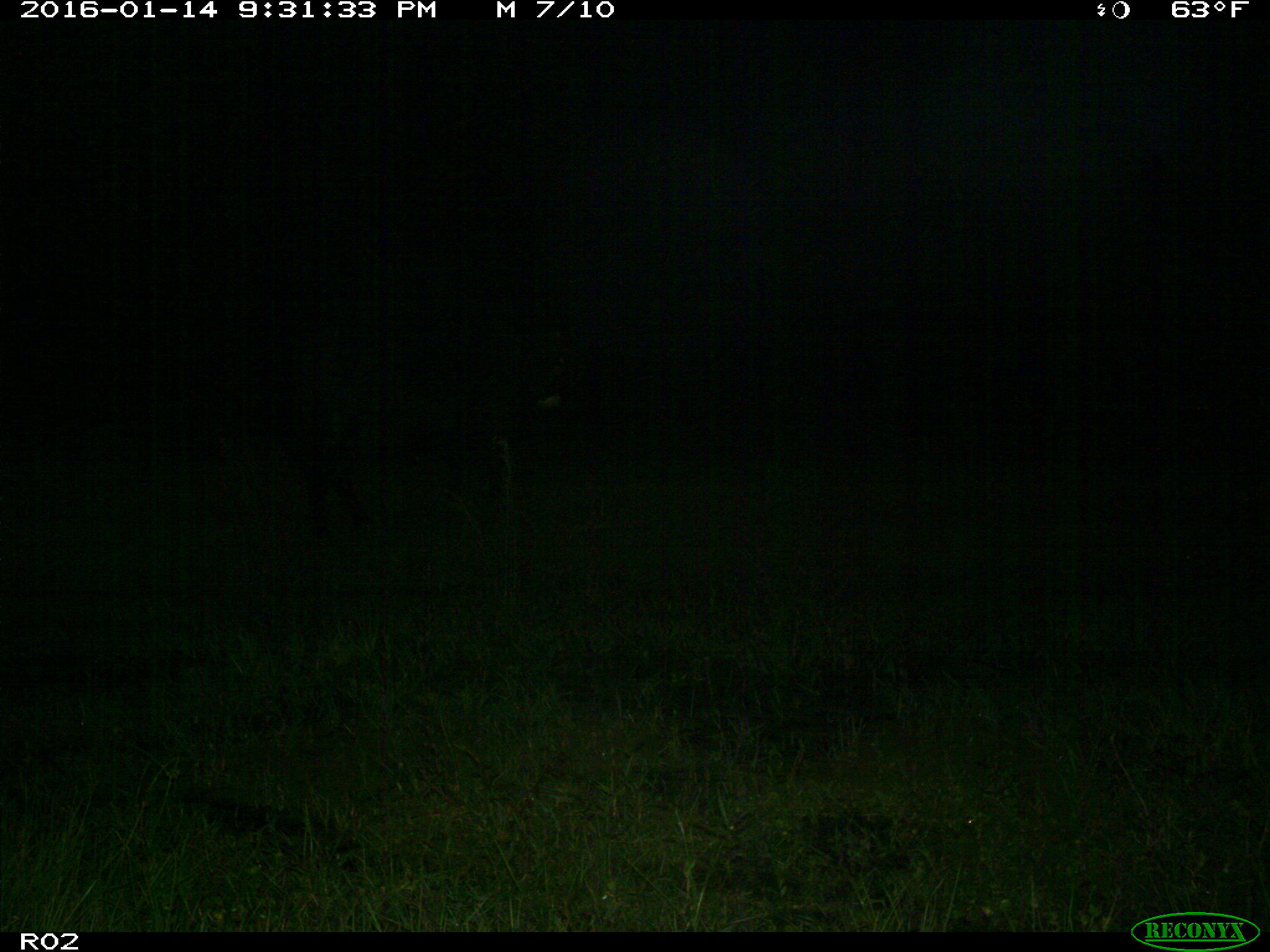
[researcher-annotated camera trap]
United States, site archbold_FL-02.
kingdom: Animalia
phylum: Chordata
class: Mammalia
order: Artiodactyla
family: Bovidae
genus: Bos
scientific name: Bos taurus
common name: domestic cow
Bos taurus (domestic cow).